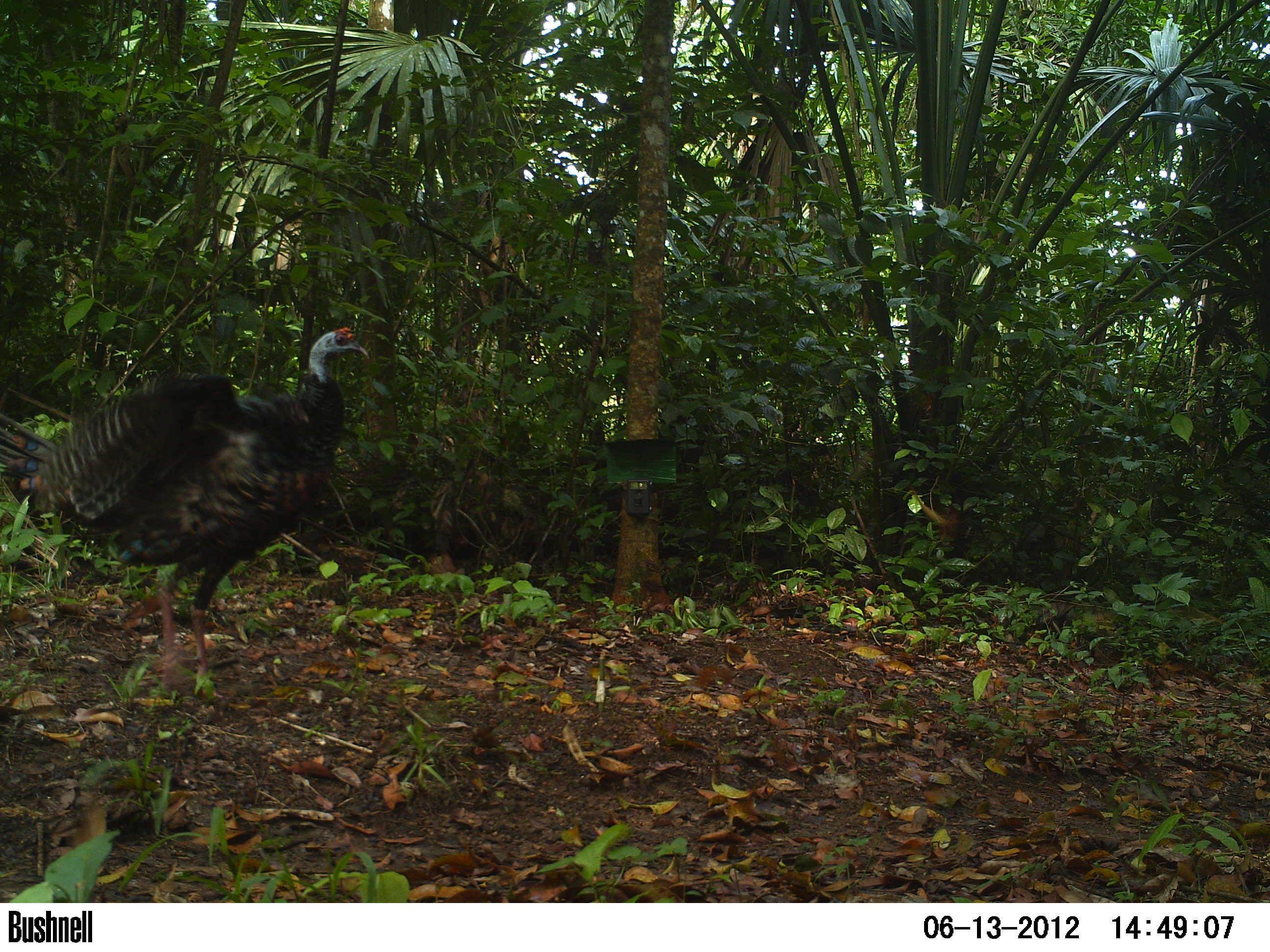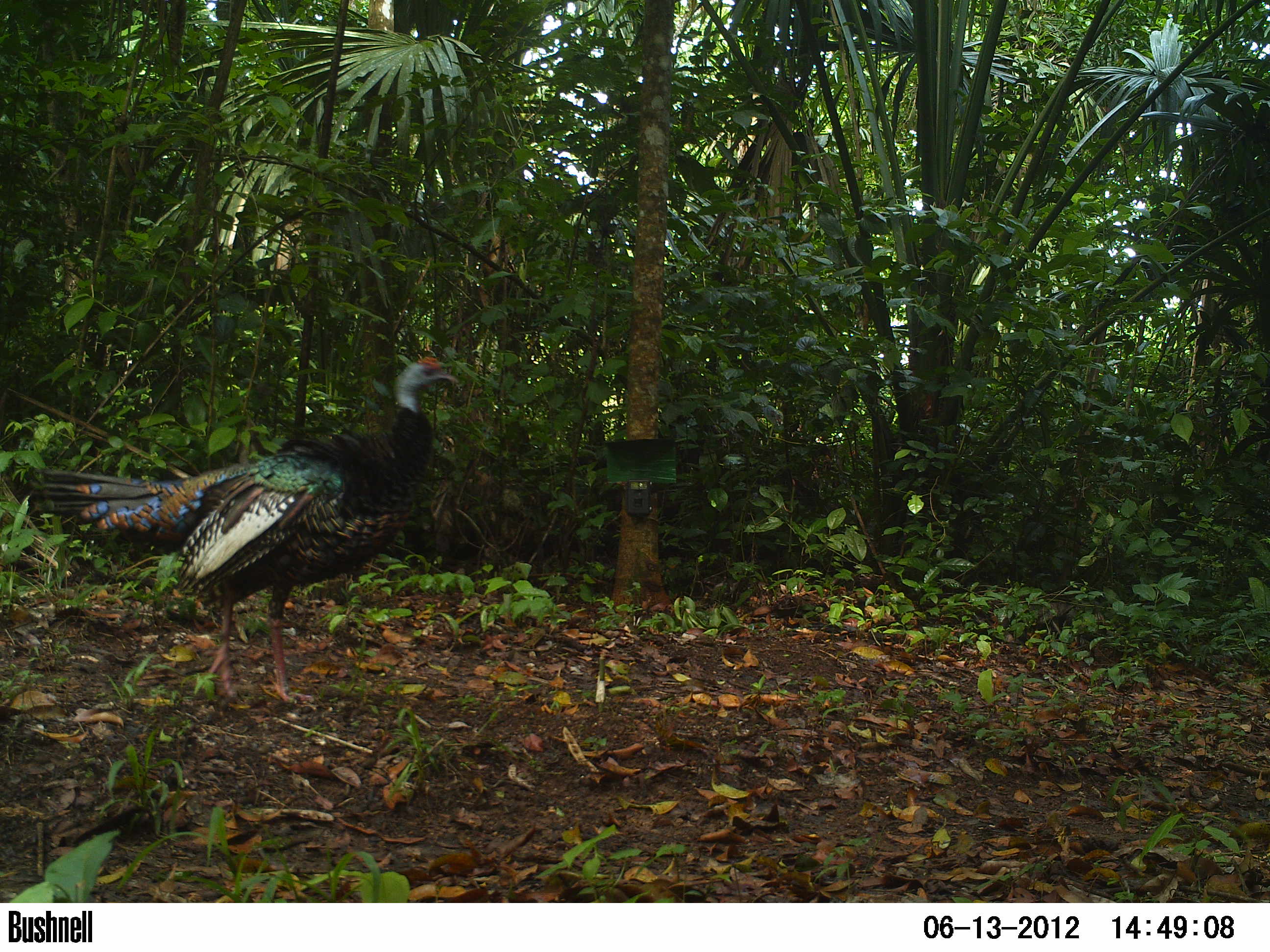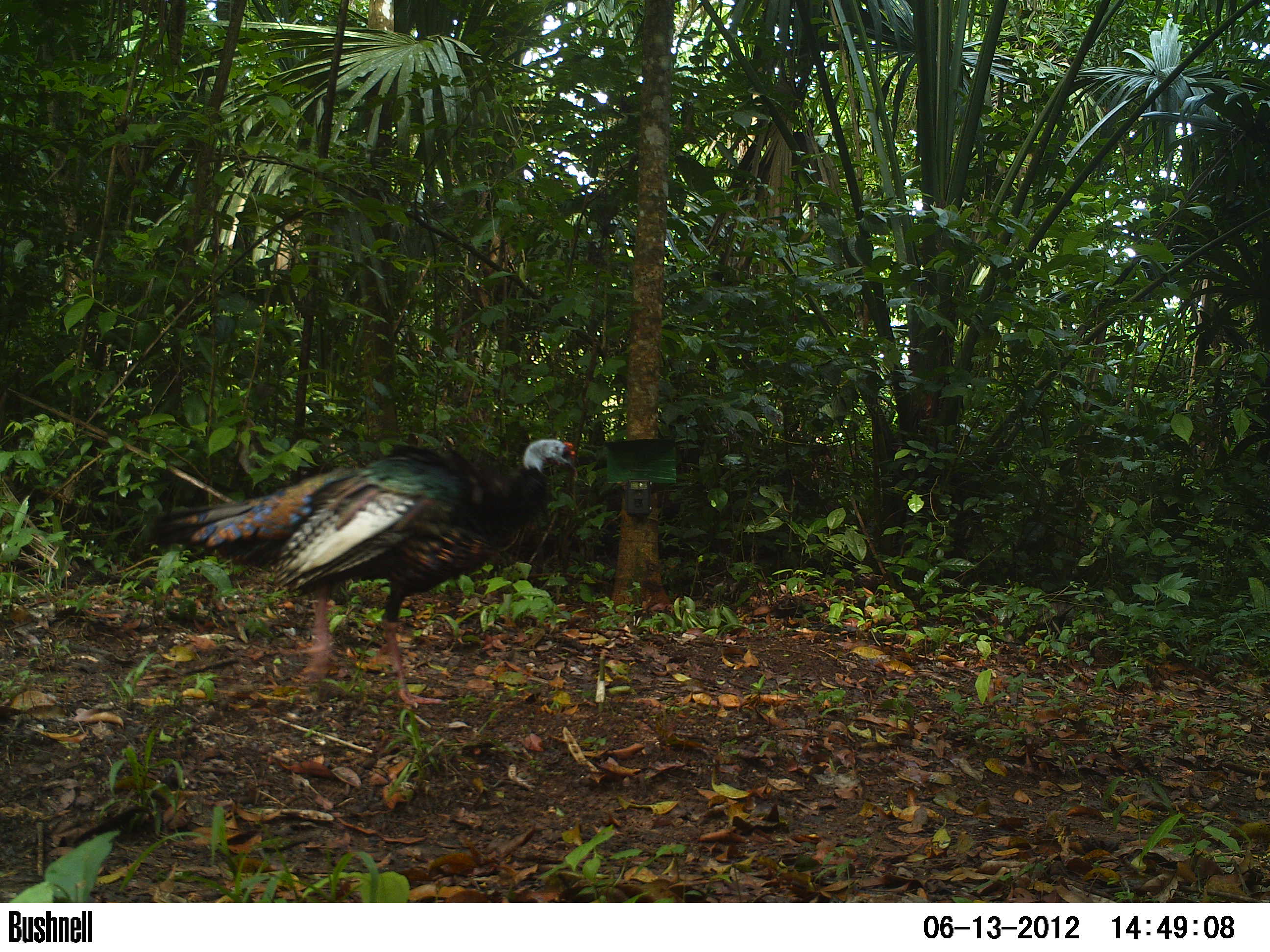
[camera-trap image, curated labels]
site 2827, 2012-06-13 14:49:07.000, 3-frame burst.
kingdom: Animalia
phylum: Chordata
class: Aves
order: Galliformes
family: Phasianidae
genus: Meleagris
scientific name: Meleagris ocellata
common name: ocellated turkey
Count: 1.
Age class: adult.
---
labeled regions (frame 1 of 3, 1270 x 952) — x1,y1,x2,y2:
meleagris ocellata: 0,327,371,699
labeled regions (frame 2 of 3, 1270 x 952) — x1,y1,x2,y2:
meleagris ocellata: 32,355,458,708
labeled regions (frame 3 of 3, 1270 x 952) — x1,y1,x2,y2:
meleagris ocellata: 151,437,575,714